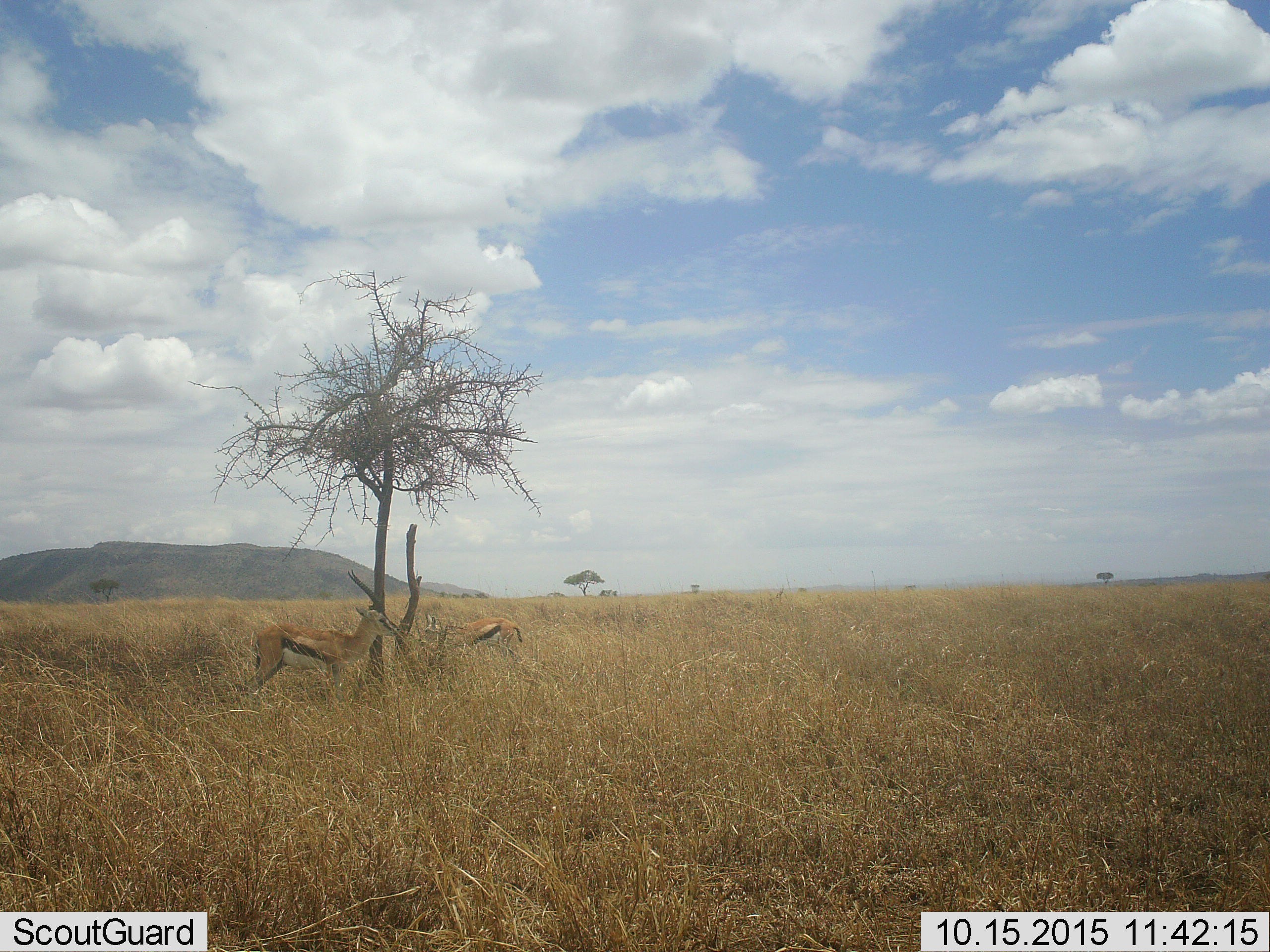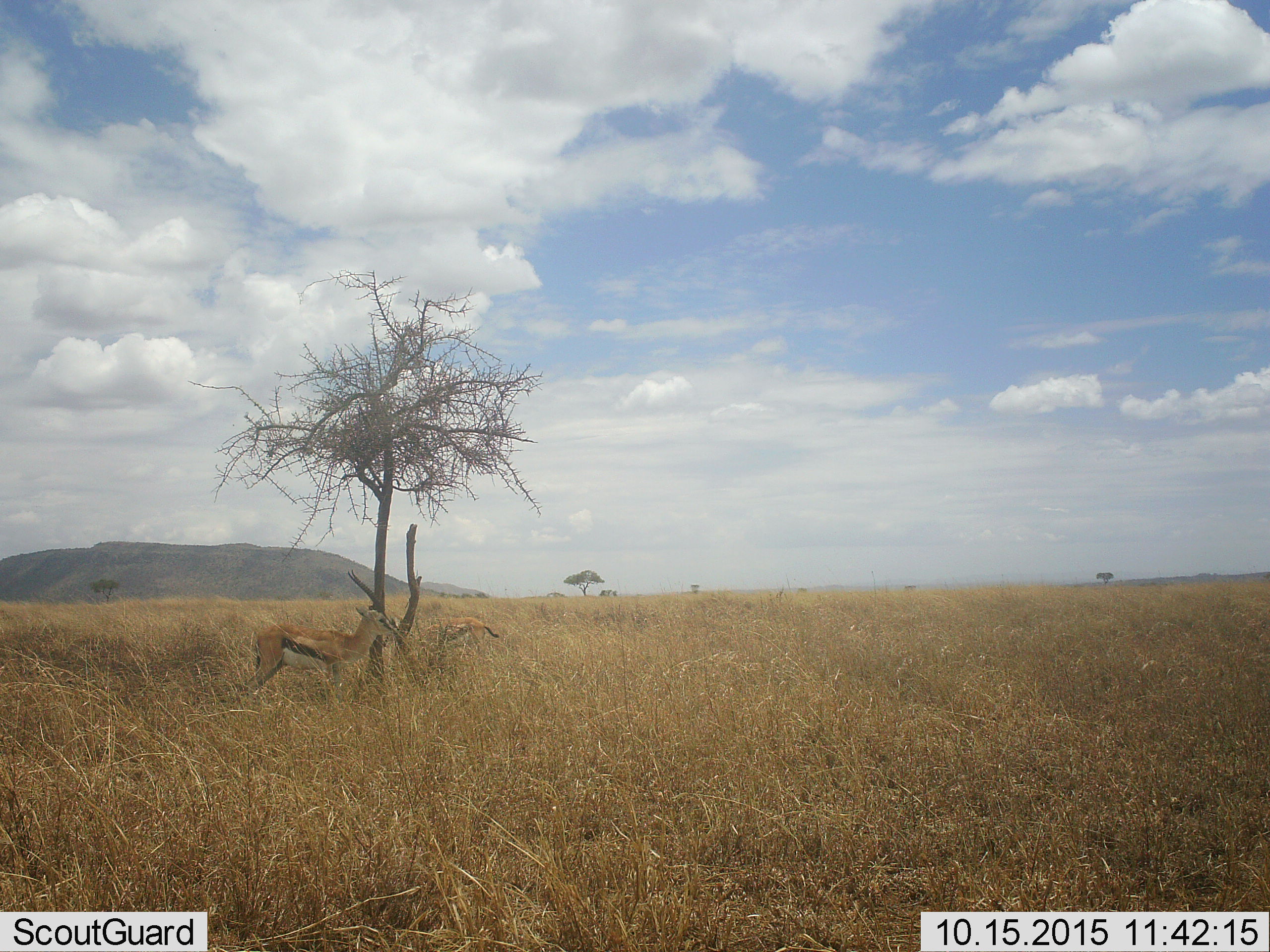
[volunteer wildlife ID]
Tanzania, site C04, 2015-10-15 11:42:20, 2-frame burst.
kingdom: Animalia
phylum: Chordata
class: Mammalia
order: Artiodactyla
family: Bovidae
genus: Eudorcas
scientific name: Eudorcas thomsonii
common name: thomson's gazelle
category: gazellethomsons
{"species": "gazellethomsons (thomson's gazelle) (Eudorcas thomsonii)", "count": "2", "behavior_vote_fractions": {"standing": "94%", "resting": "0%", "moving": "28%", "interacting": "0%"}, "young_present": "6%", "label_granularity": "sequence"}